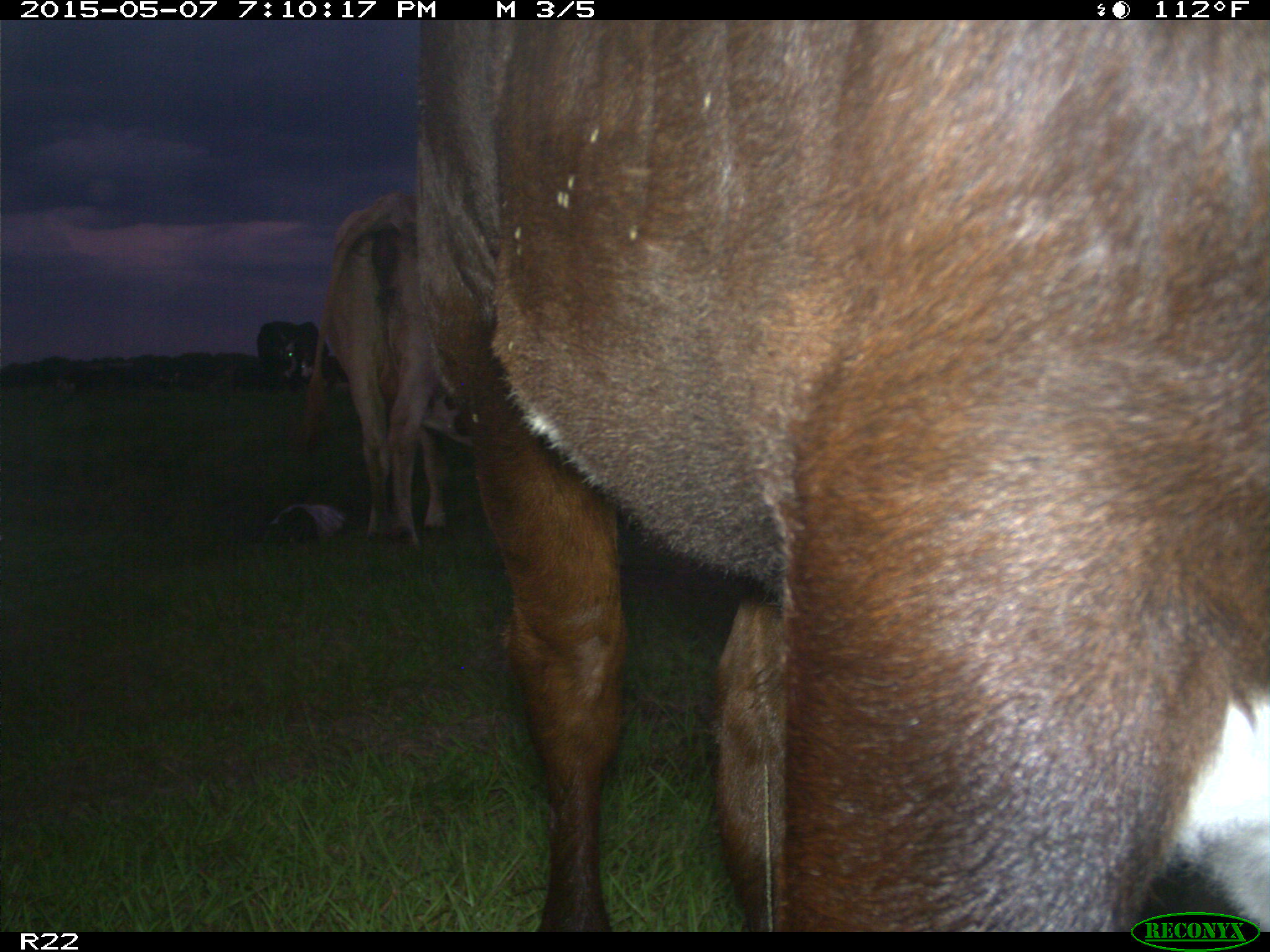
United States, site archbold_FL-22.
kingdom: Animalia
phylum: Chordata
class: Mammalia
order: Artiodactyla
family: Bovidae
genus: Bos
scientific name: Bos taurus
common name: domestic cow